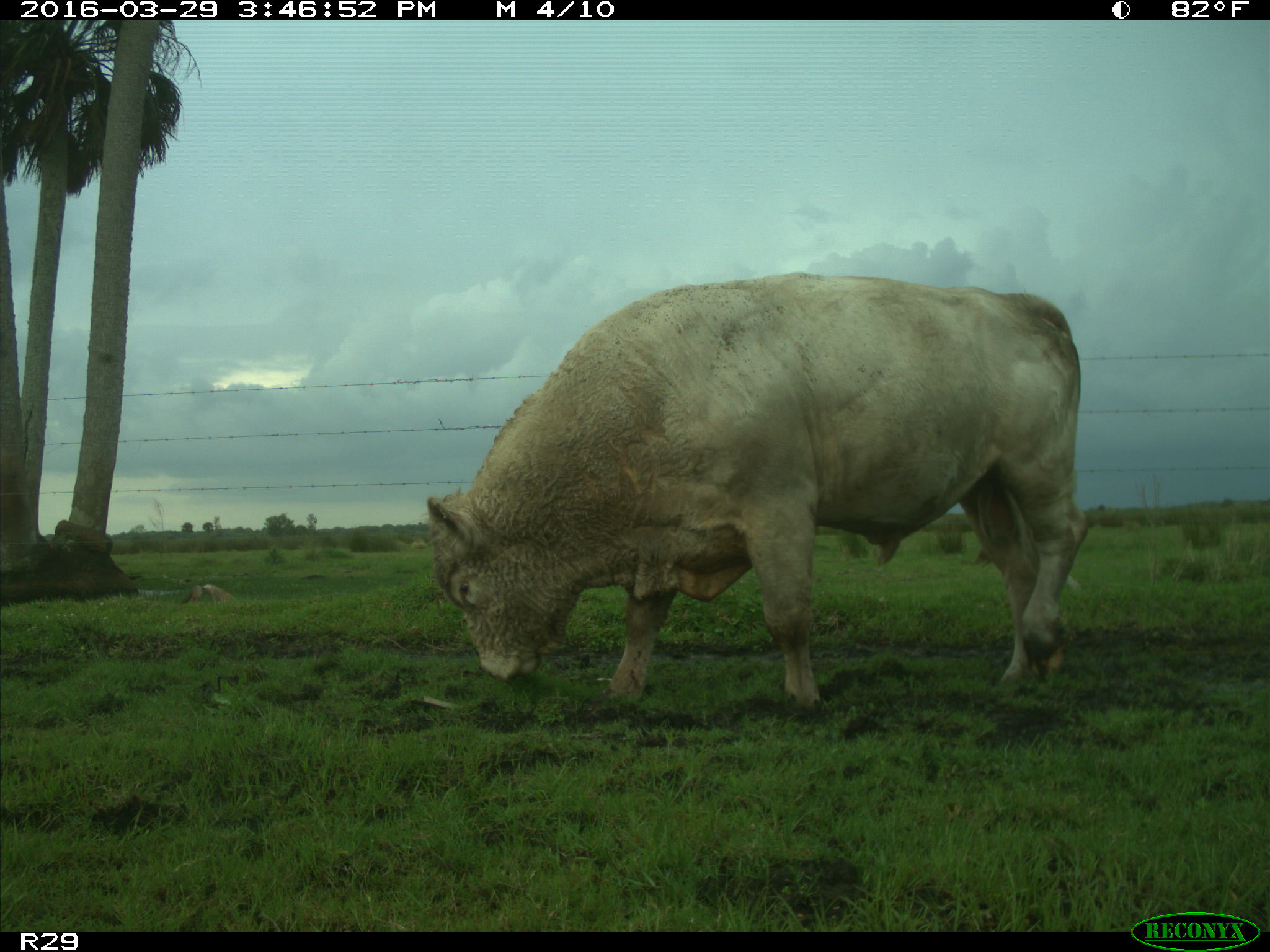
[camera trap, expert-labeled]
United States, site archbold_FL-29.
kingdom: Animalia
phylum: Chordata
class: Mammalia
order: Artiodactyla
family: Bovidae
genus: Bos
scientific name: Bos taurus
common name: domestic cow